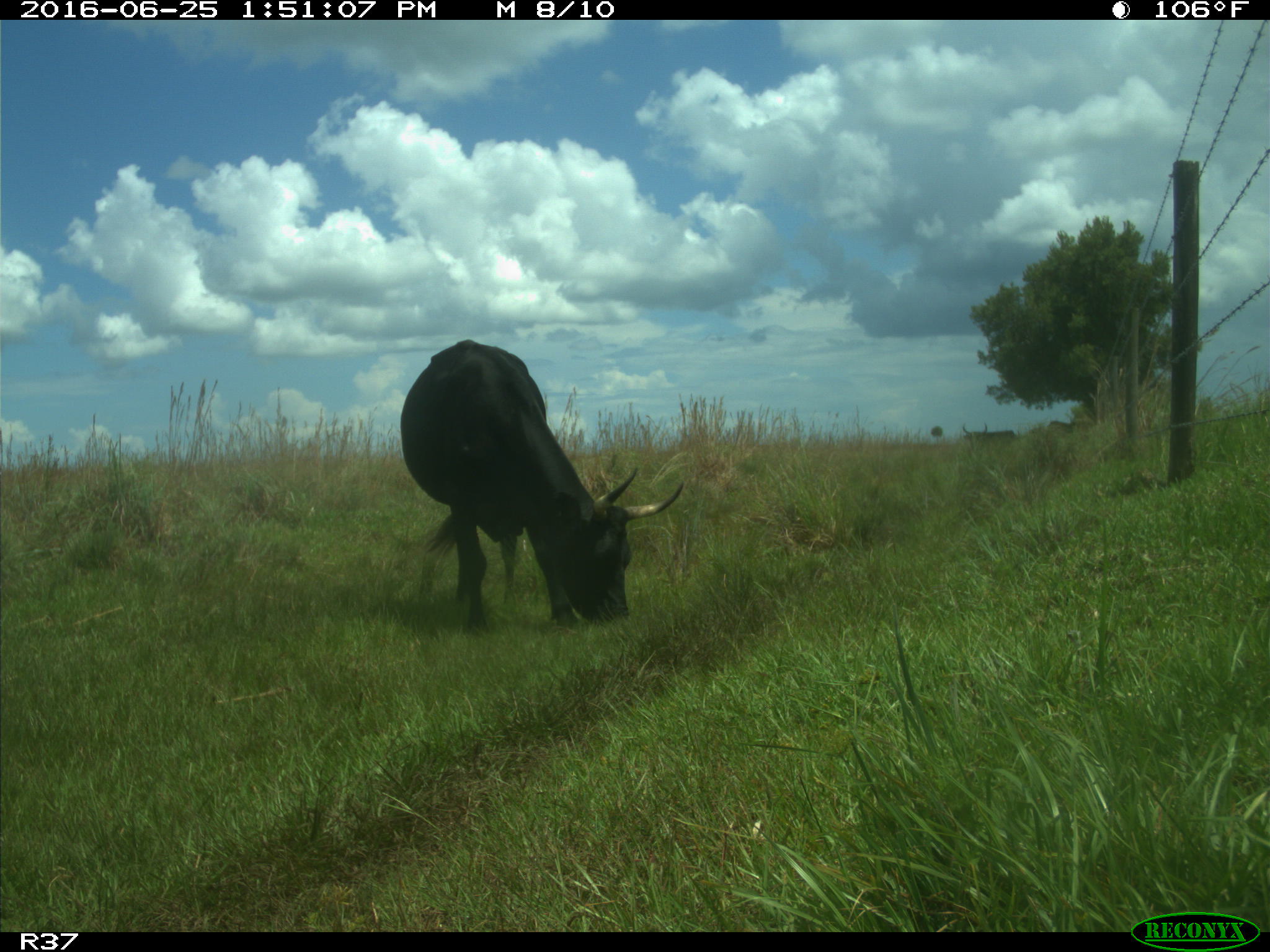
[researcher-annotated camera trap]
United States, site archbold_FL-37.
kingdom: Animalia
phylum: Chordata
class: Mammalia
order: Artiodactyla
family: Bovidae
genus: Bos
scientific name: Bos taurus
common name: domestic cow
Bos taurus (domestic cow).